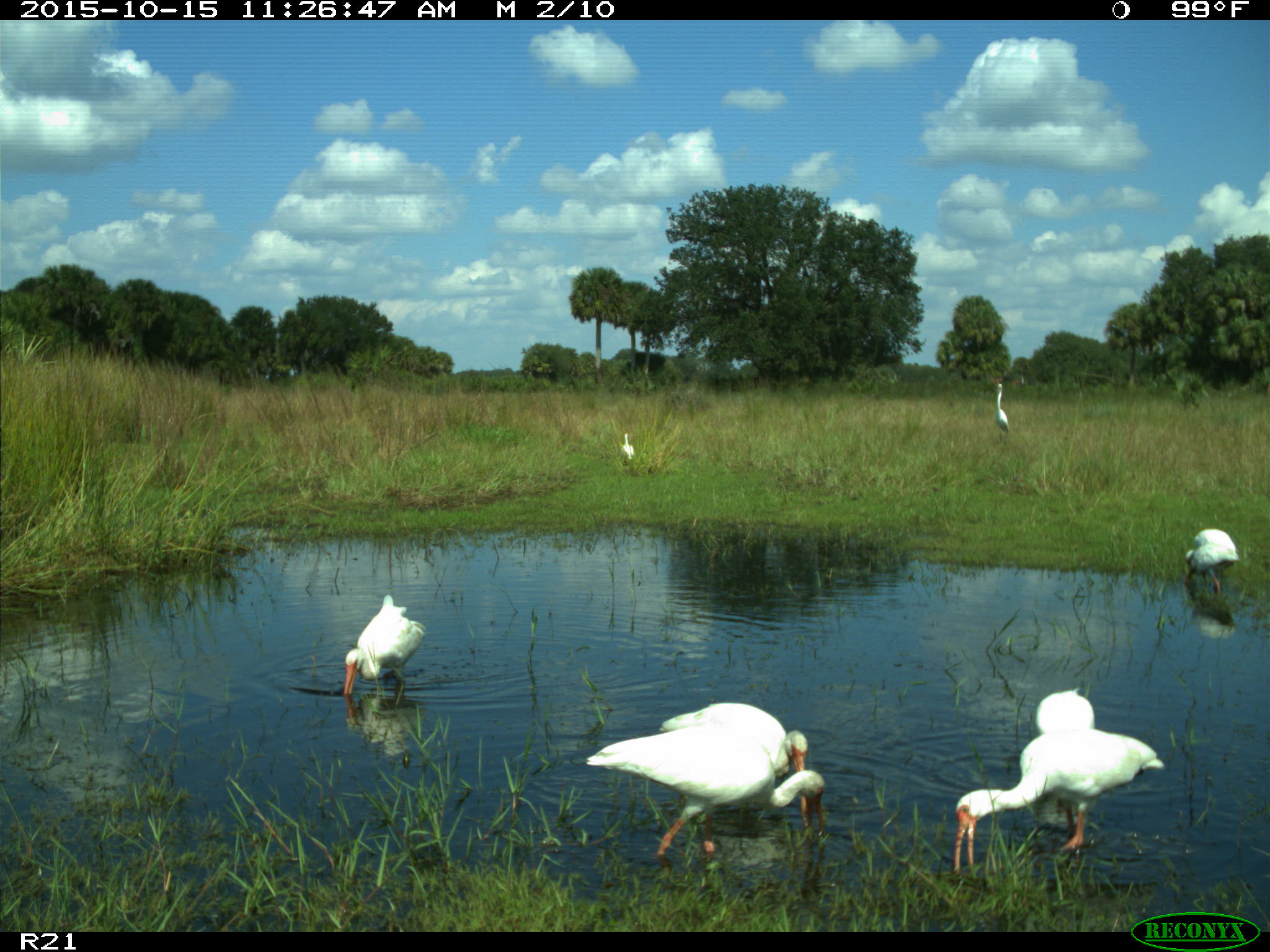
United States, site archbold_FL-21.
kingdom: Animalia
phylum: Chordata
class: Aves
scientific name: Aves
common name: birds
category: unidentified bird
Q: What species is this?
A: Unidentified bird (birds) (Aves).